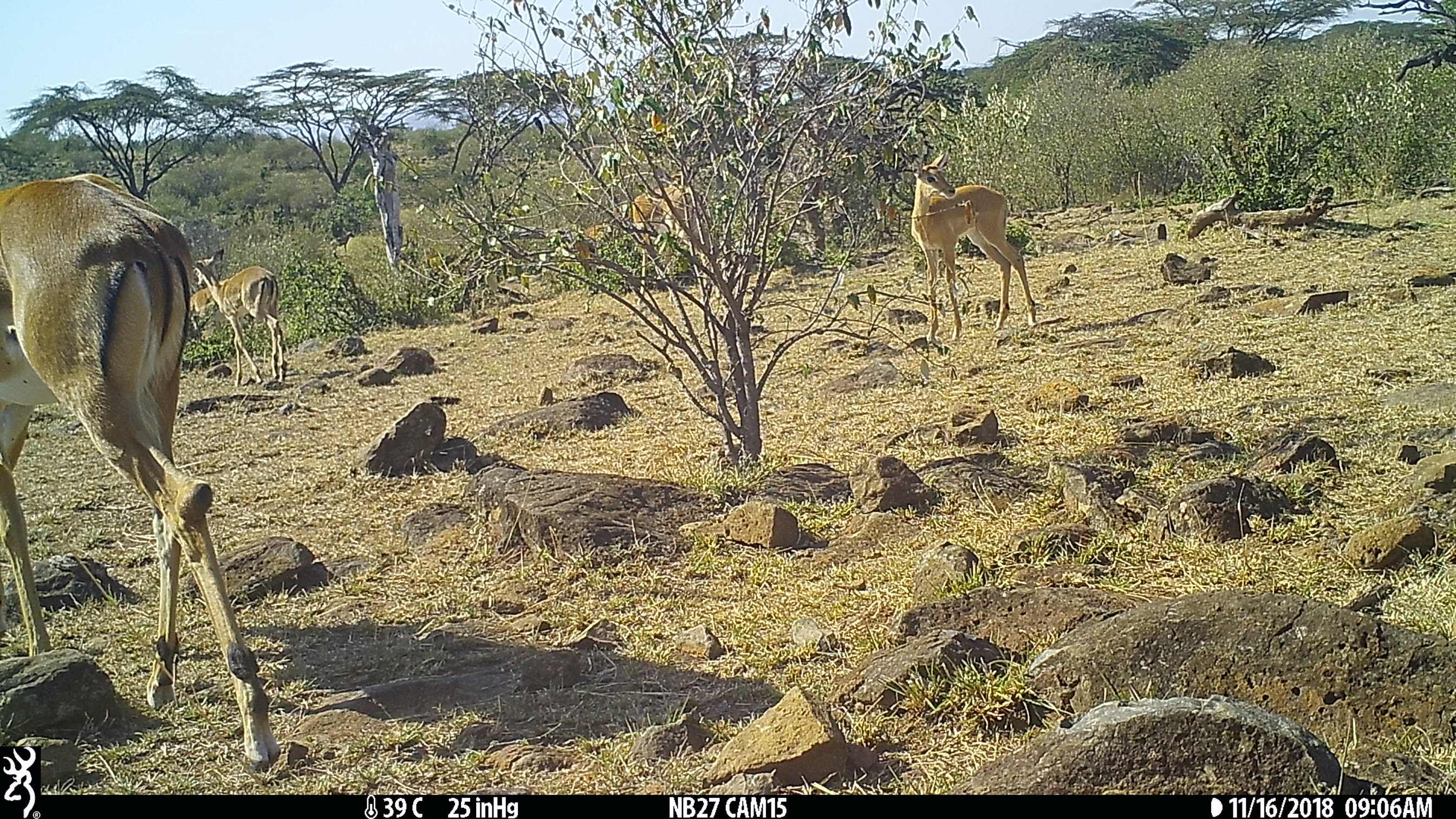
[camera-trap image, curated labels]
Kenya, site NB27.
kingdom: Animalia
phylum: Chordata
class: Mammalia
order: Artiodactyla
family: Bovidae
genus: Aepyceros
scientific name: Aepyceros melampus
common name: impala